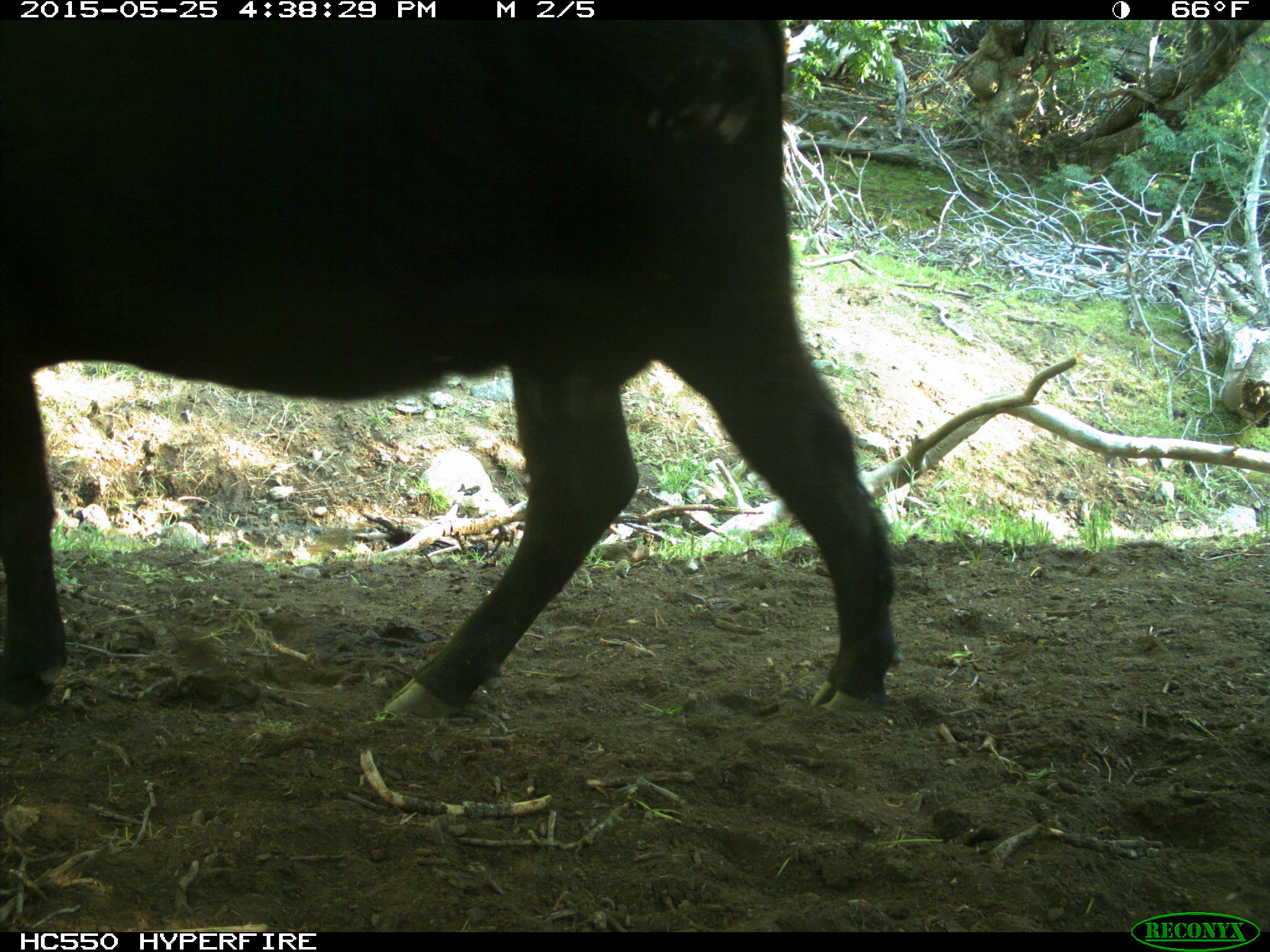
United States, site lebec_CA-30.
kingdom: Animalia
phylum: Chordata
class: Mammalia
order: Artiodactyla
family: Bovidae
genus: Bos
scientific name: Bos taurus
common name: domestic cow